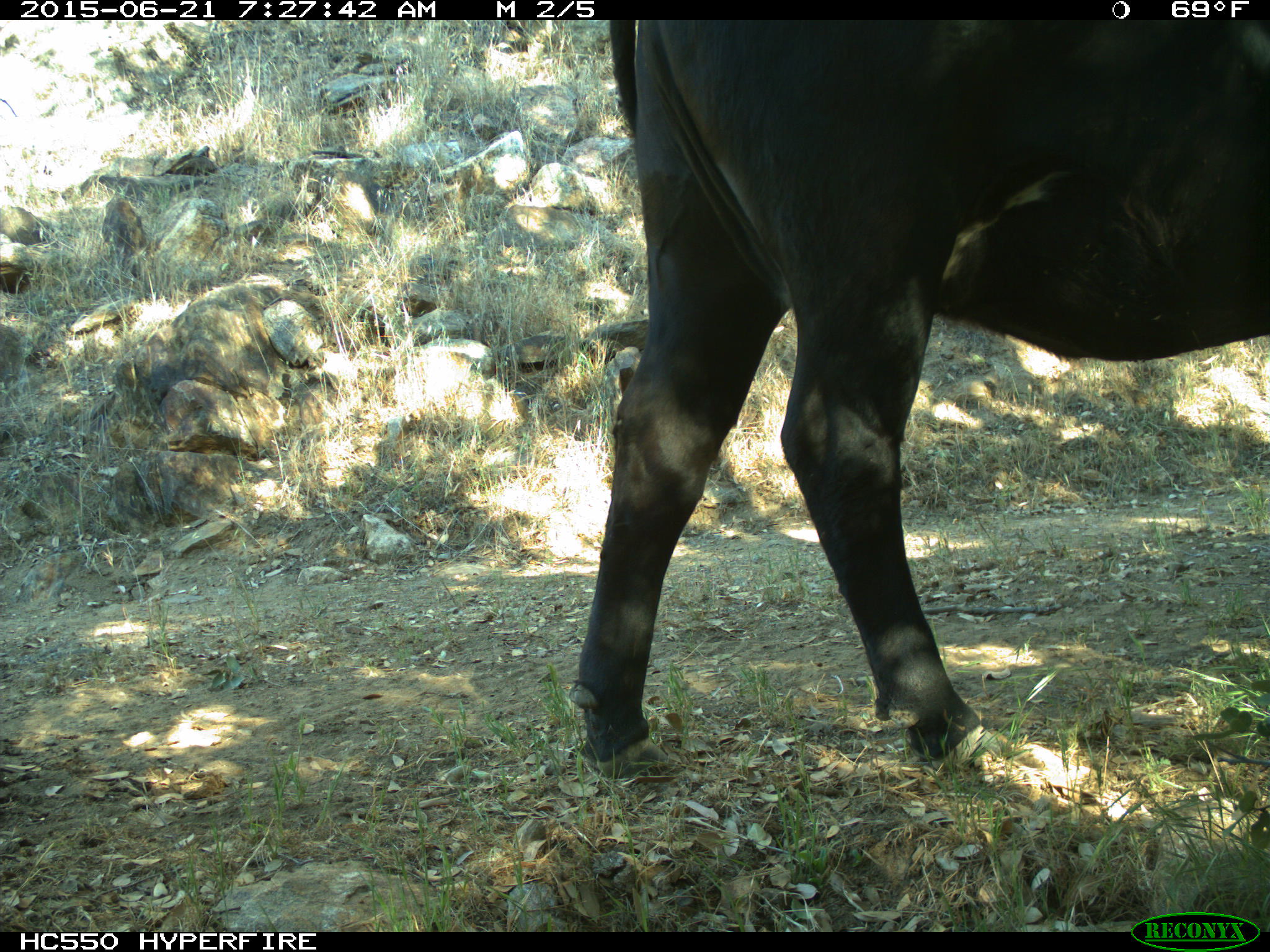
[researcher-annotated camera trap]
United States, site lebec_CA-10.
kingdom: Animalia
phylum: Chordata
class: Mammalia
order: Artiodactyla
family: Bovidae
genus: Bos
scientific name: Bos taurus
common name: domestic cow